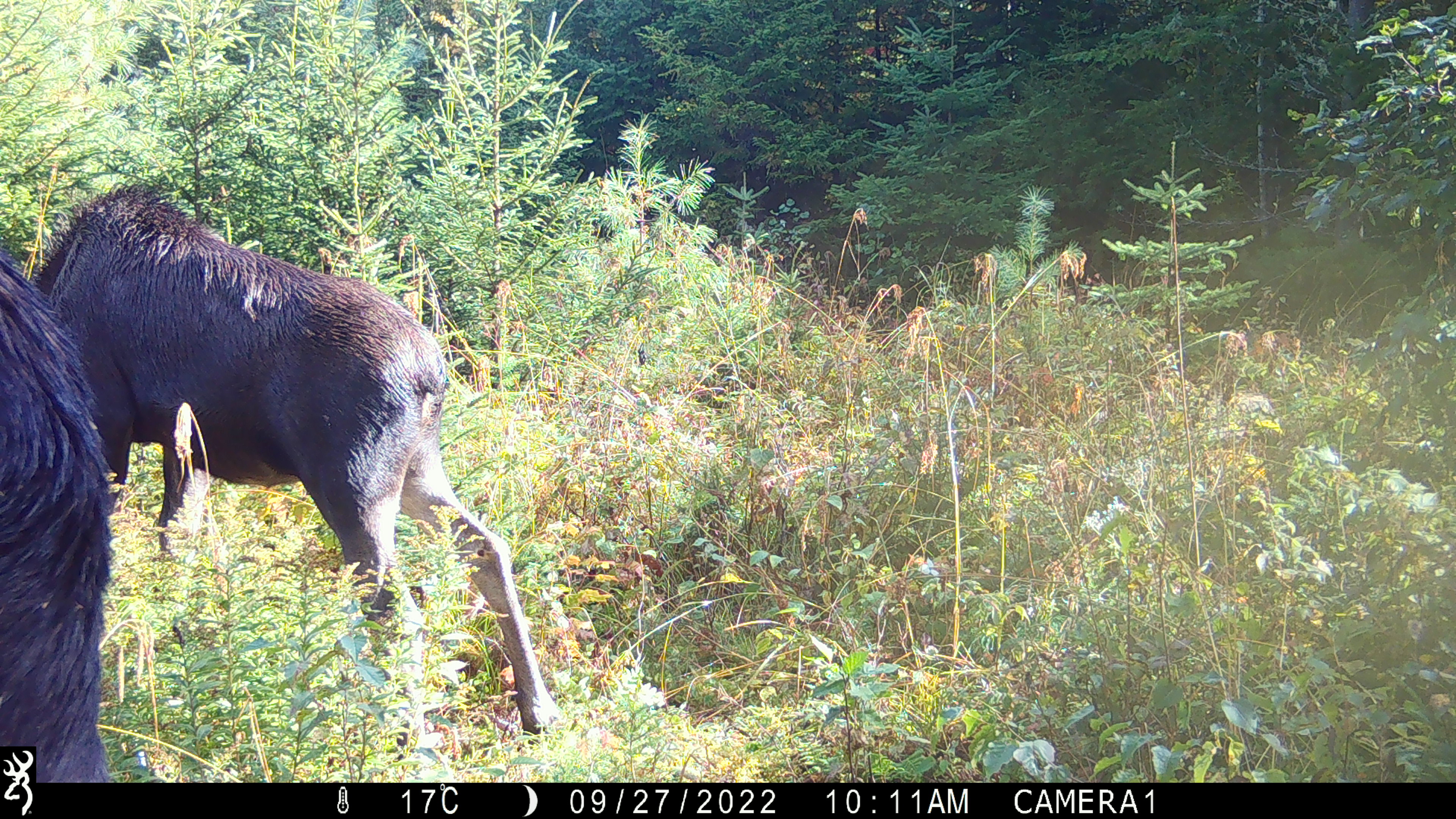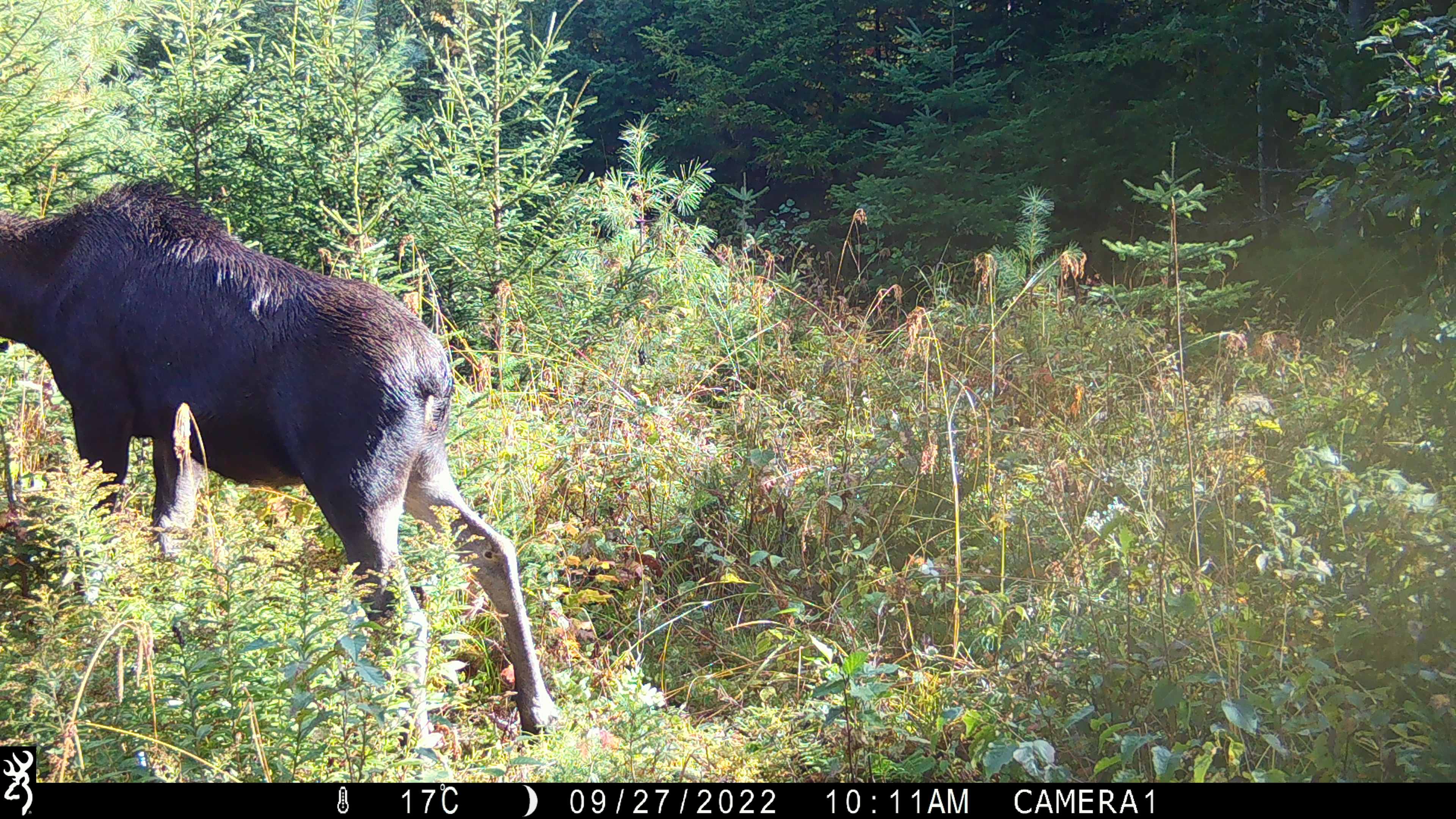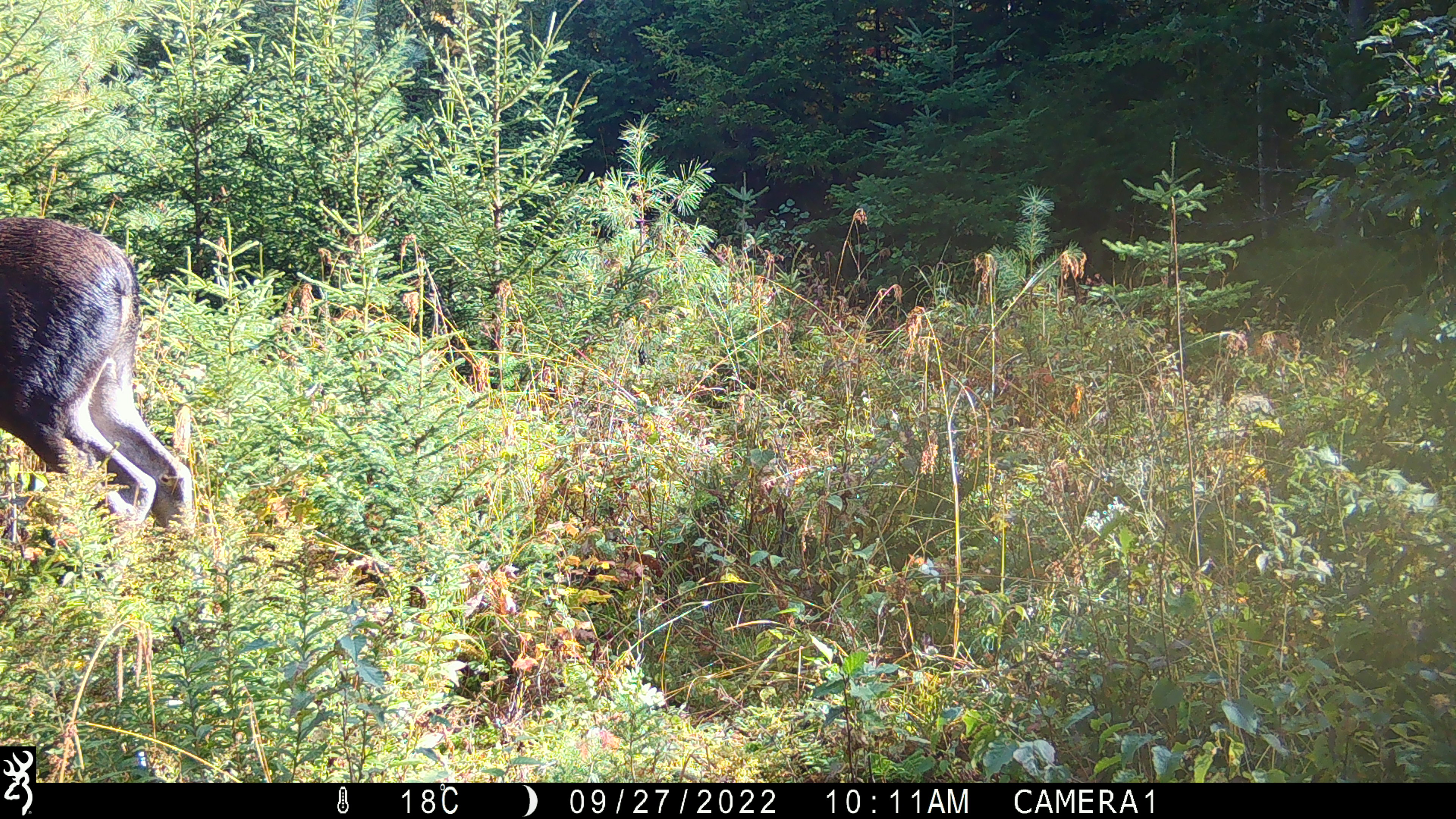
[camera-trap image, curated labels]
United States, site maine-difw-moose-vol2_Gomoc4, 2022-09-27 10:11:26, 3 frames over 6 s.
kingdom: Animalia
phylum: Chordata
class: Mammalia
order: Artiodactyla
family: Cervidae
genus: Alces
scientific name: Alces alces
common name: moose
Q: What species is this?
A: Moose (Alces alces).